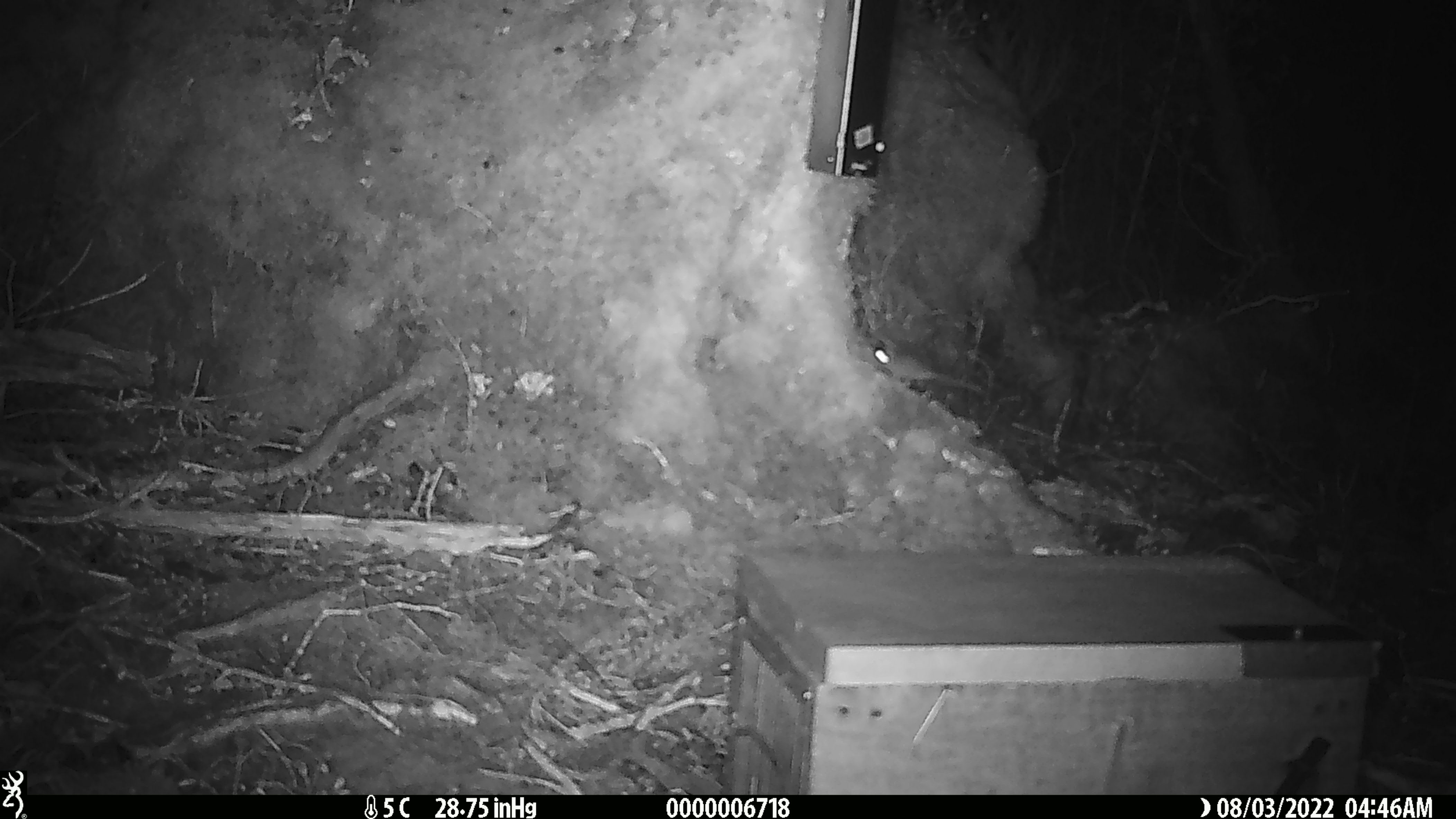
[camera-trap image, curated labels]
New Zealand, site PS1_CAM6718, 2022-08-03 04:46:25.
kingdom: Animalia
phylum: Chordata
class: Mammalia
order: Rodentia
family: Muridae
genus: Mus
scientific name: Mus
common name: mouse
Mouse (Mus).